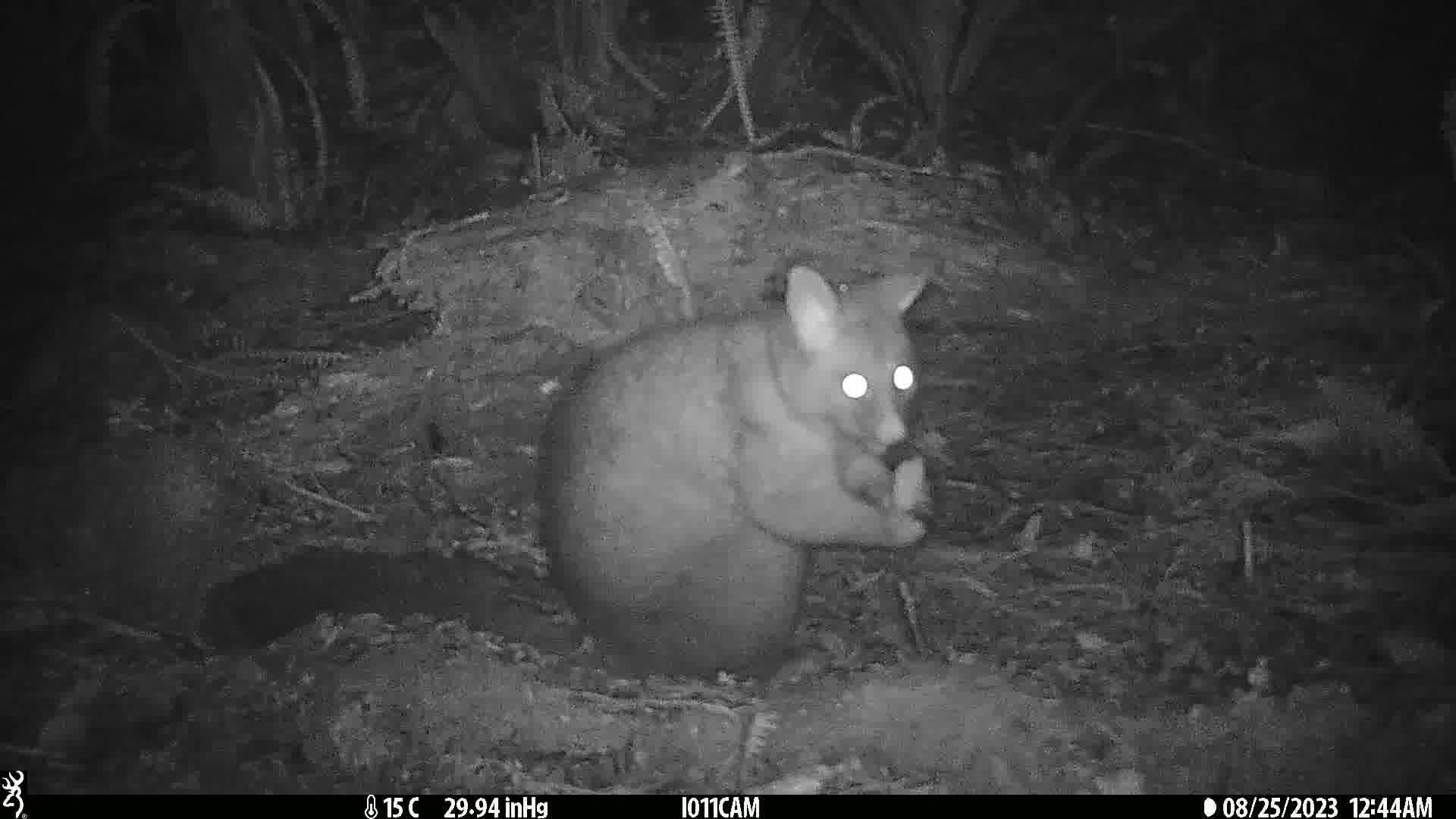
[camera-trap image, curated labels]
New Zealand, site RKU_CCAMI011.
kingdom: Animalia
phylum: Chordata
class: Mammalia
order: Diprotodontia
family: Phalangeridae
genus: Trichosurus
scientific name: Trichosurus vulpecula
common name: common brushtail possum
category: possum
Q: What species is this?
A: Possum (common brushtail possum) (Trichosurus vulpecula).